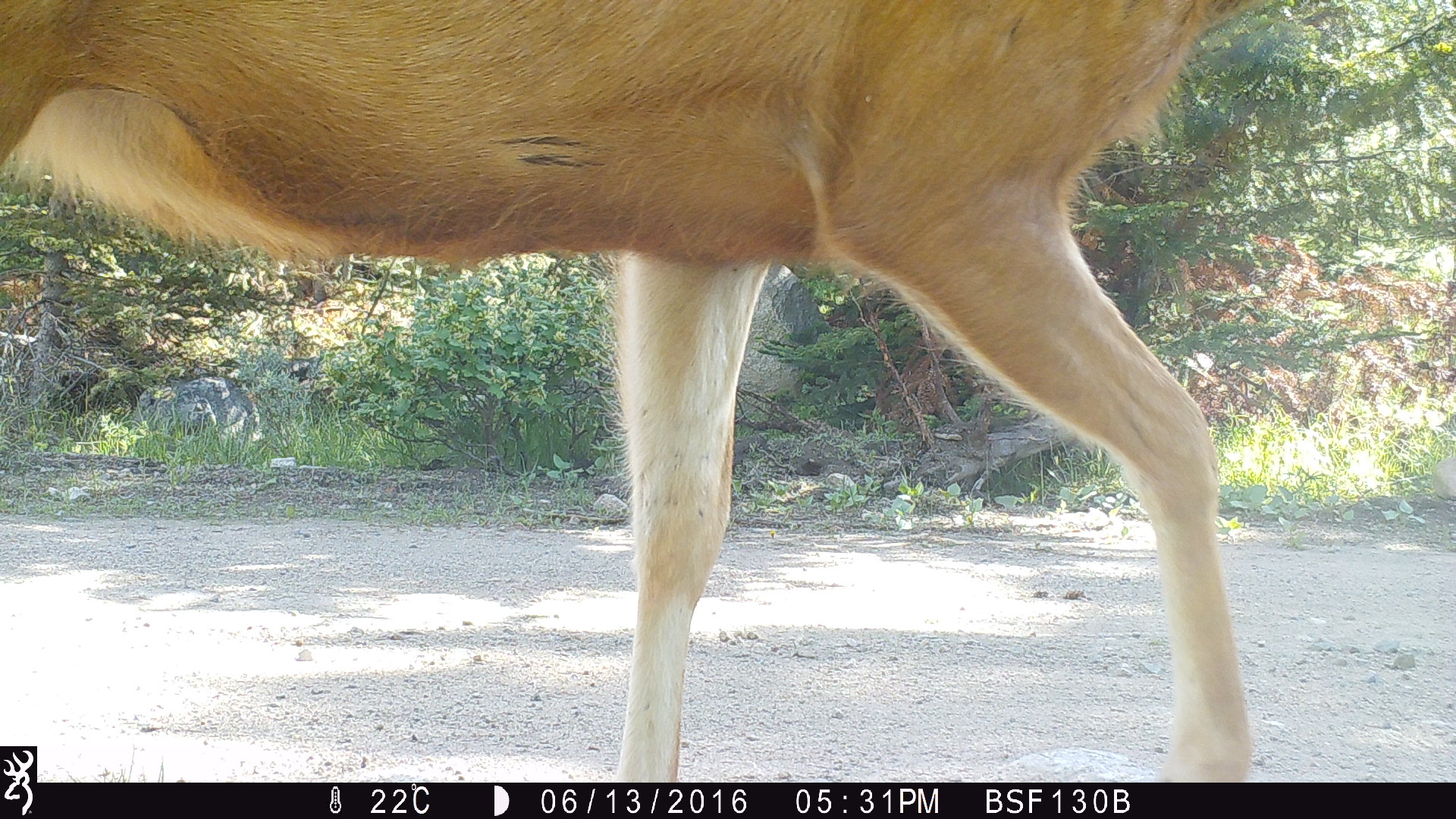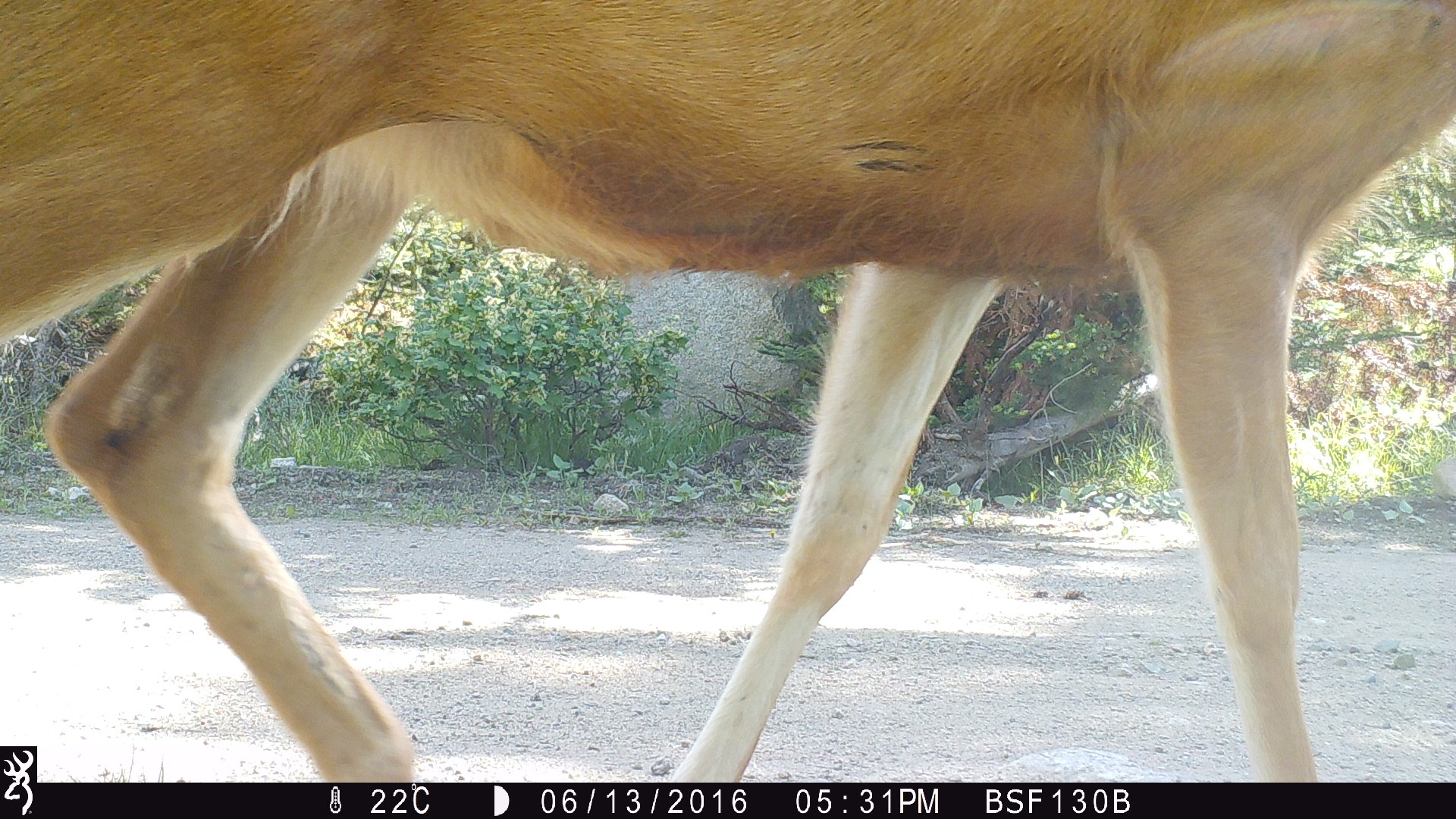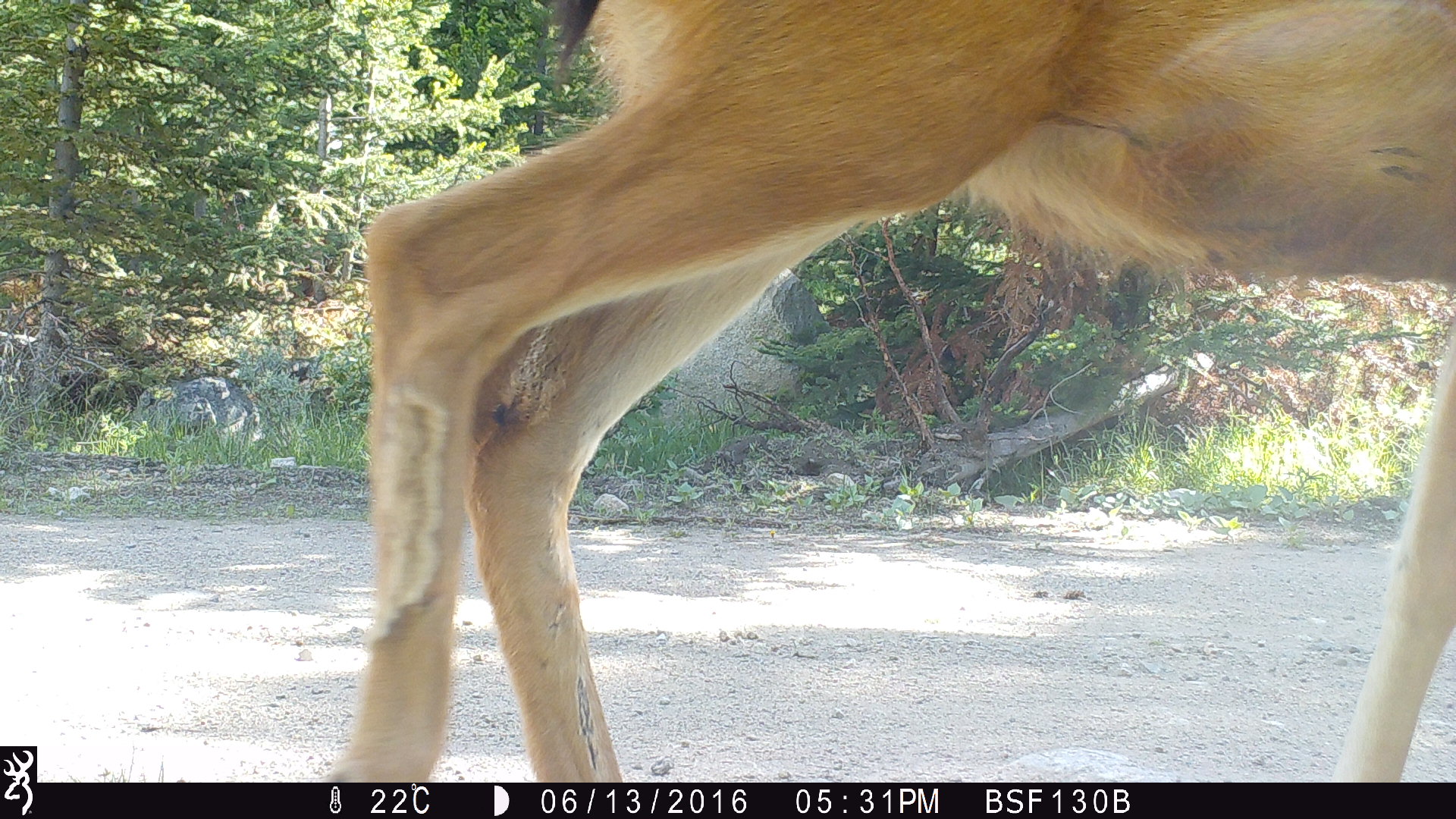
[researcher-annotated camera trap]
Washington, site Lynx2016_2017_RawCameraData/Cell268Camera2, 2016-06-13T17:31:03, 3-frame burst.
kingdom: Animalia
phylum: Chordata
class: Mammalia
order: Artiodactyla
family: Cervidae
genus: Odocoileus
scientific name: Odocoileus hemionus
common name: mule deer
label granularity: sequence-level